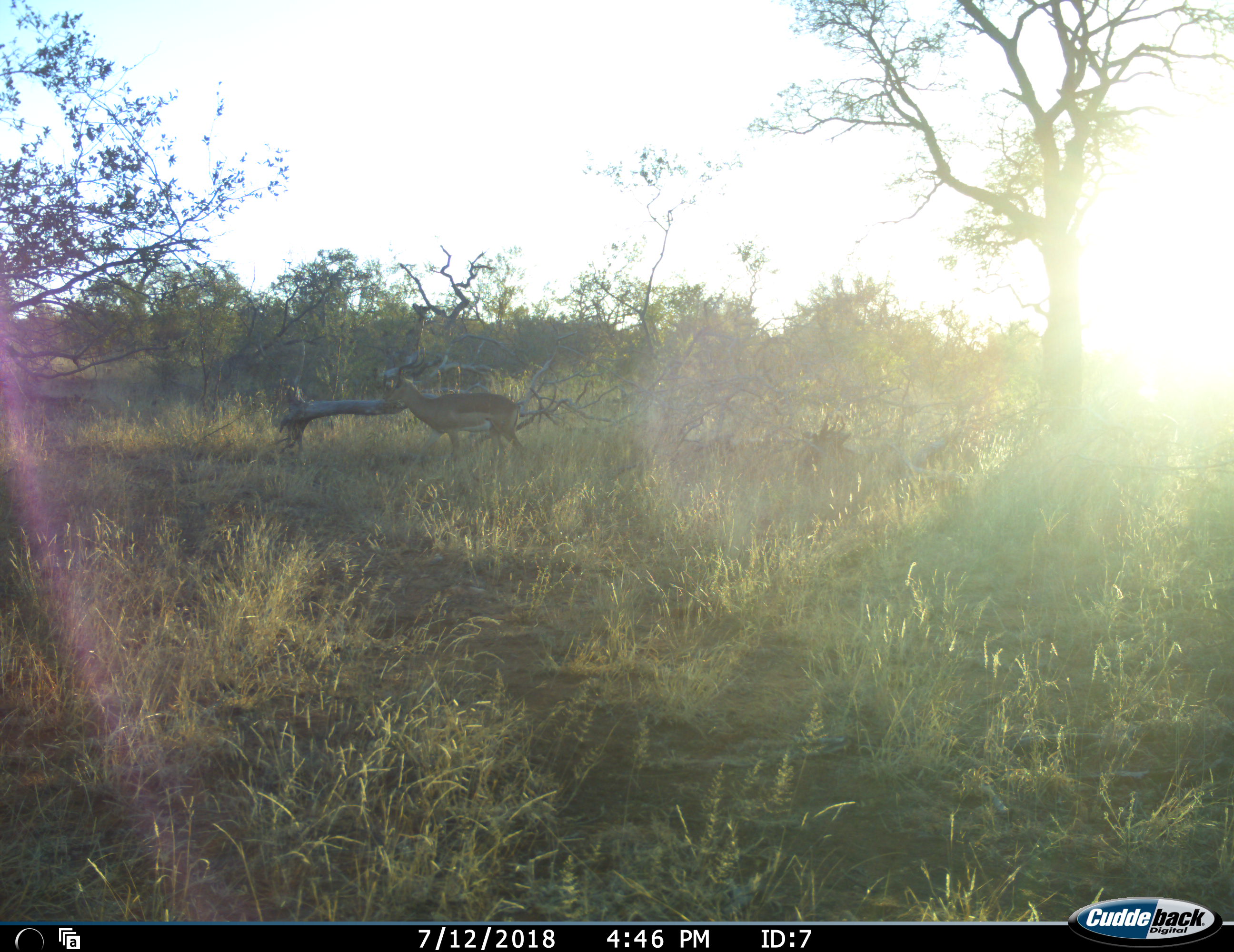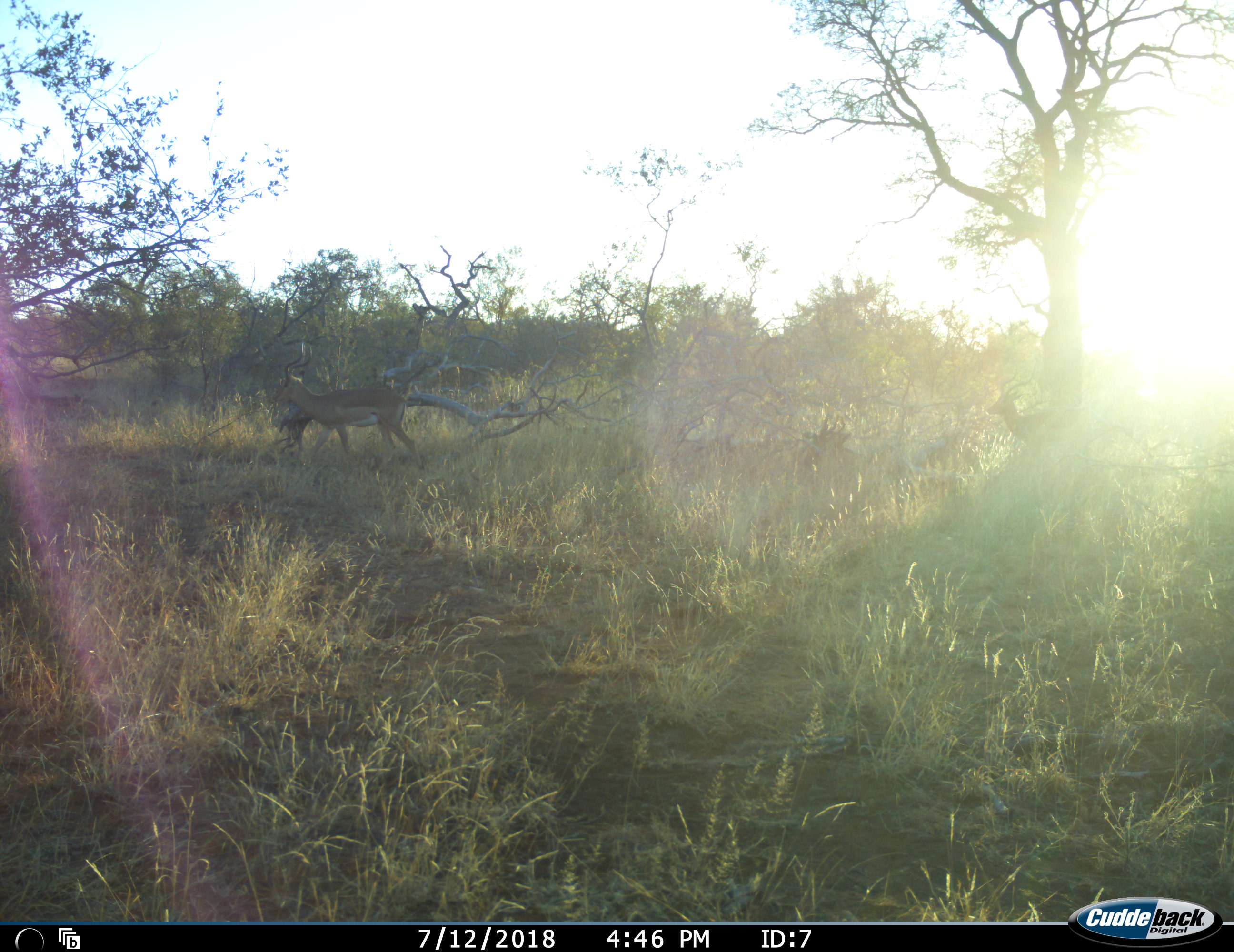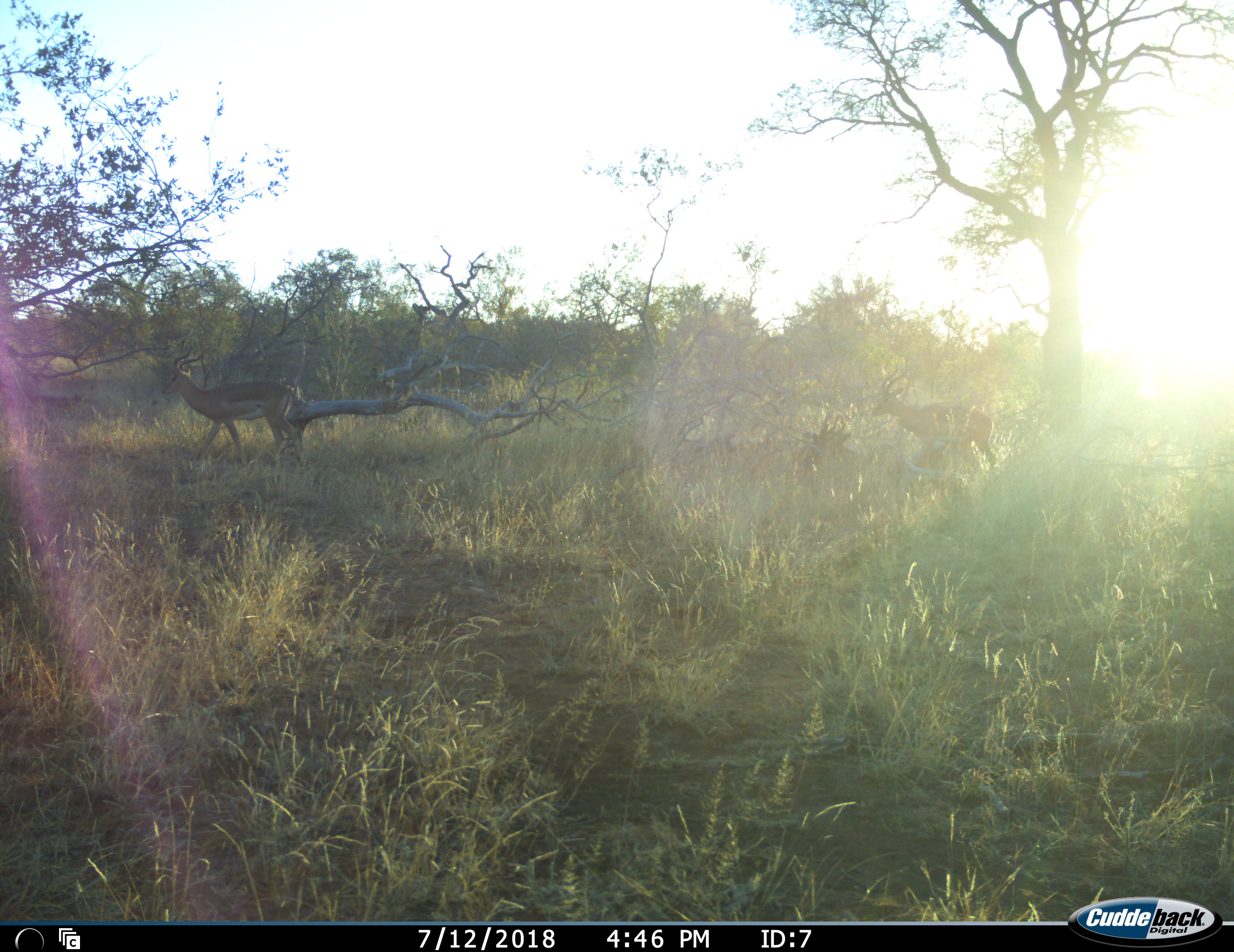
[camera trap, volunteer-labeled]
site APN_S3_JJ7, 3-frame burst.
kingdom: Animalia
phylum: Chordata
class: Mammalia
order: Artiodactyla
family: Bovidae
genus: Aepyceros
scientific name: Aepyceros melampus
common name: impala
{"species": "impala (Aepyceros melampus)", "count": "2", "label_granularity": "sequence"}